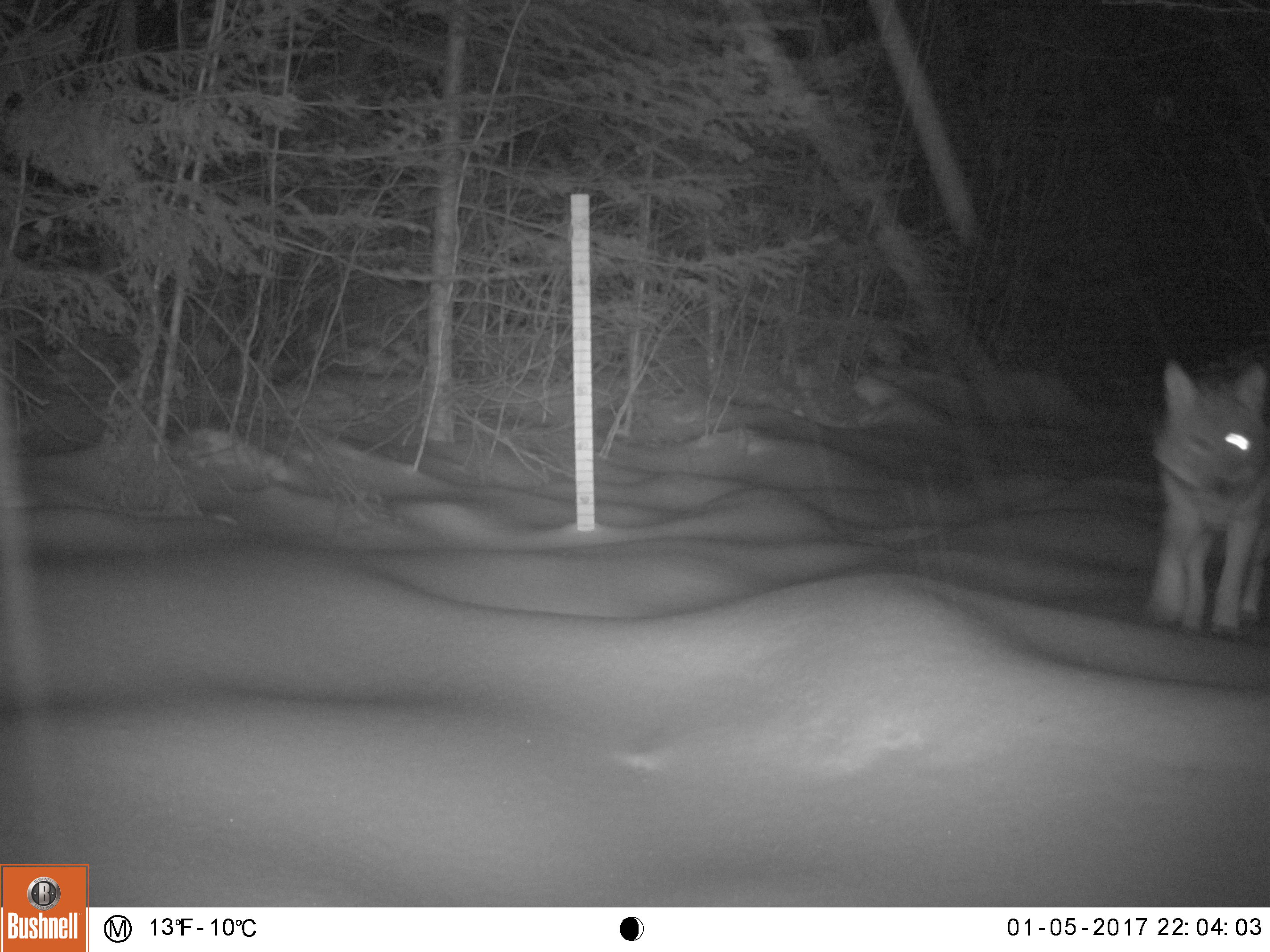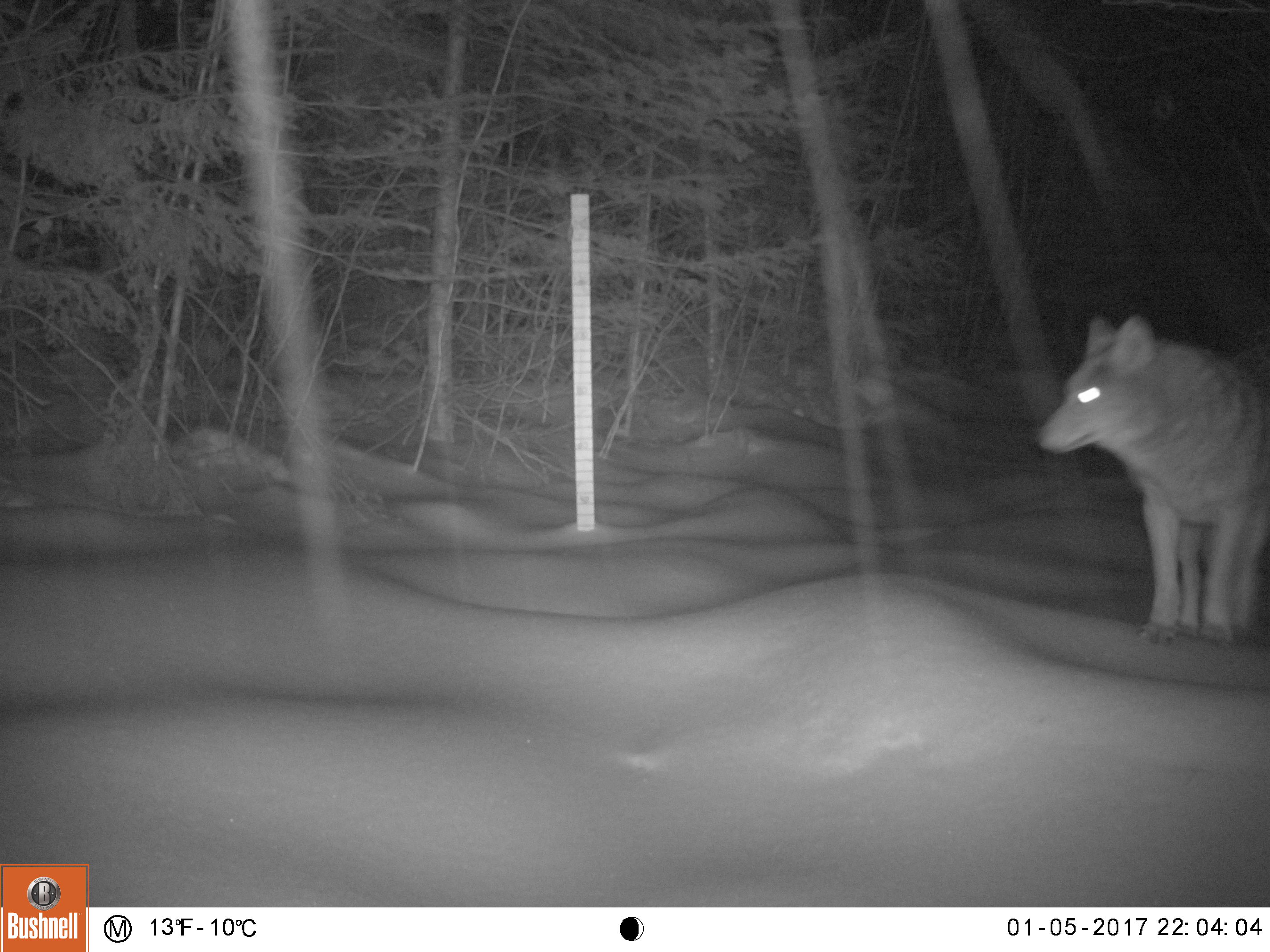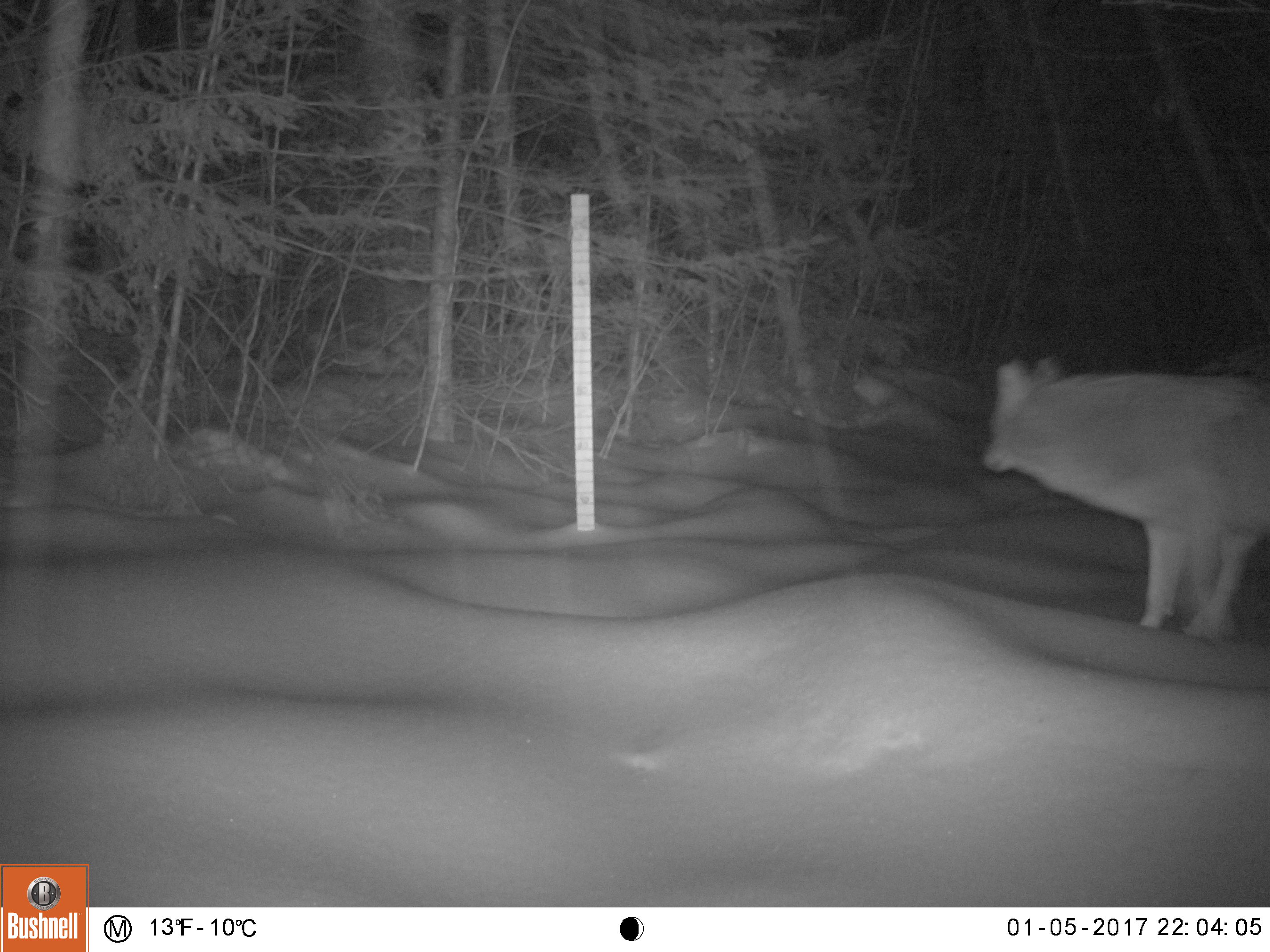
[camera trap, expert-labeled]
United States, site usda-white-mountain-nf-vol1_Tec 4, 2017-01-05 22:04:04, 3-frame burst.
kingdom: Animalia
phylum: Chordata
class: Mammalia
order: Carnivora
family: Canidae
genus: Canis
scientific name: Canis latrans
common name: coyote